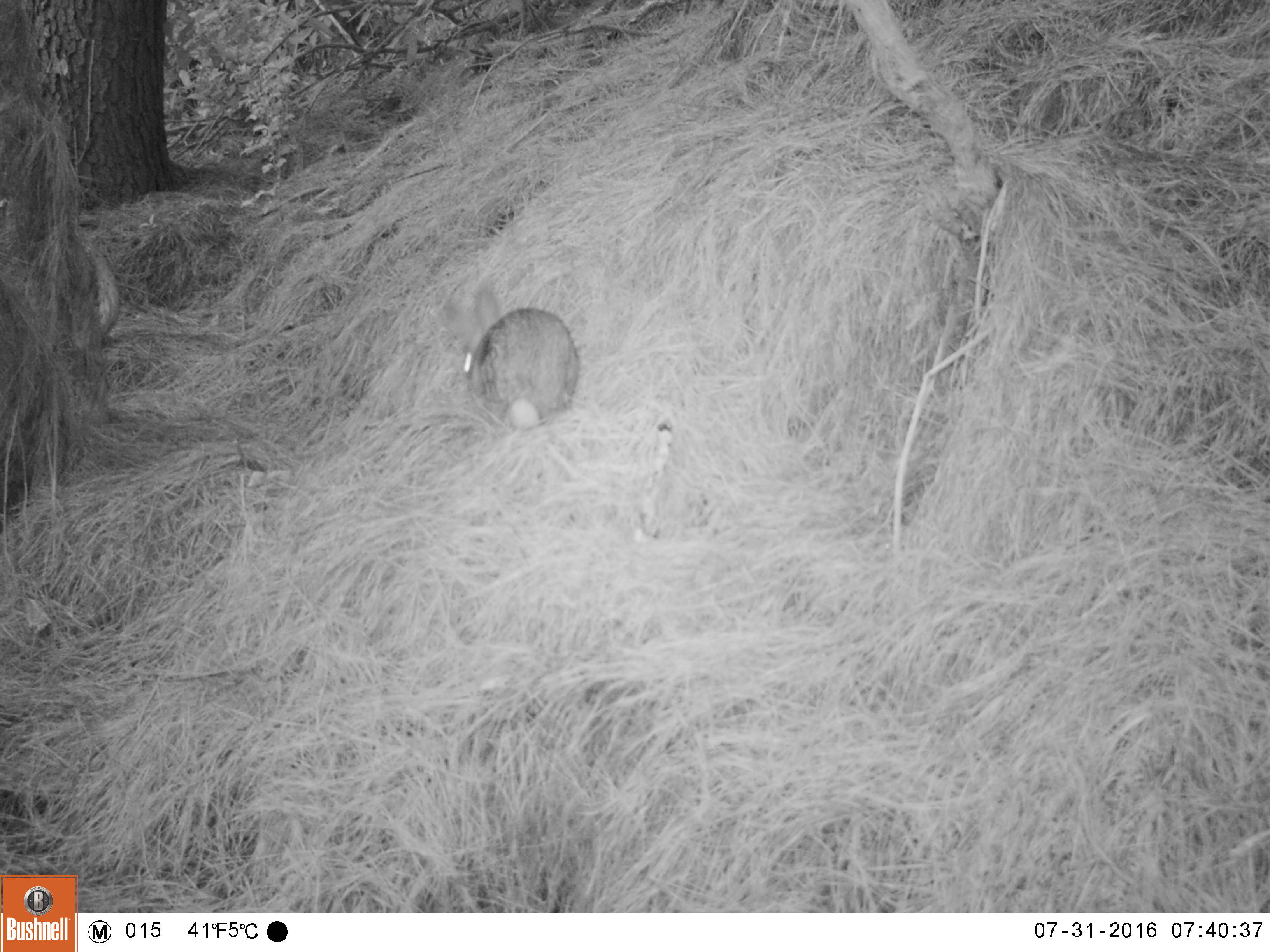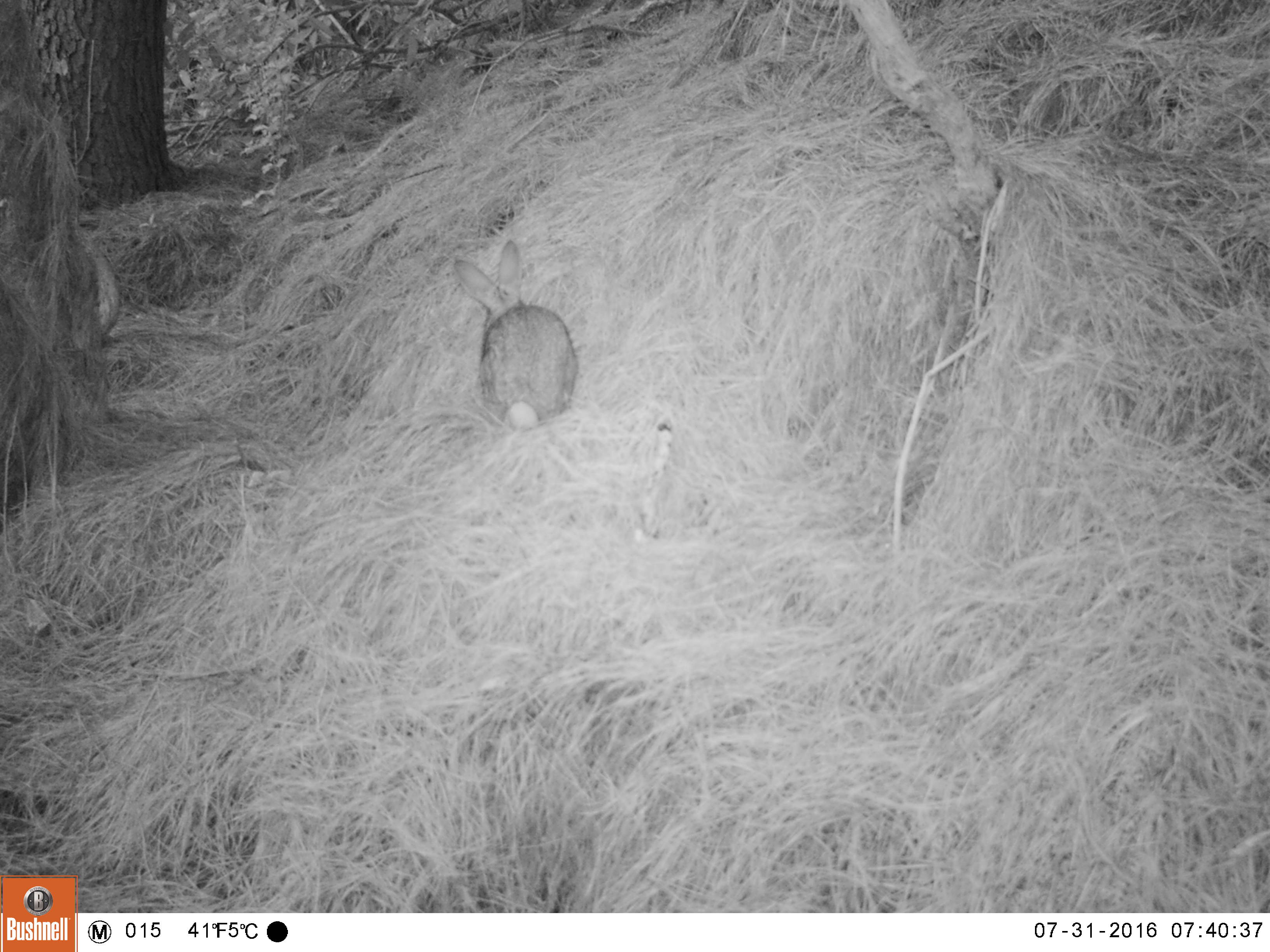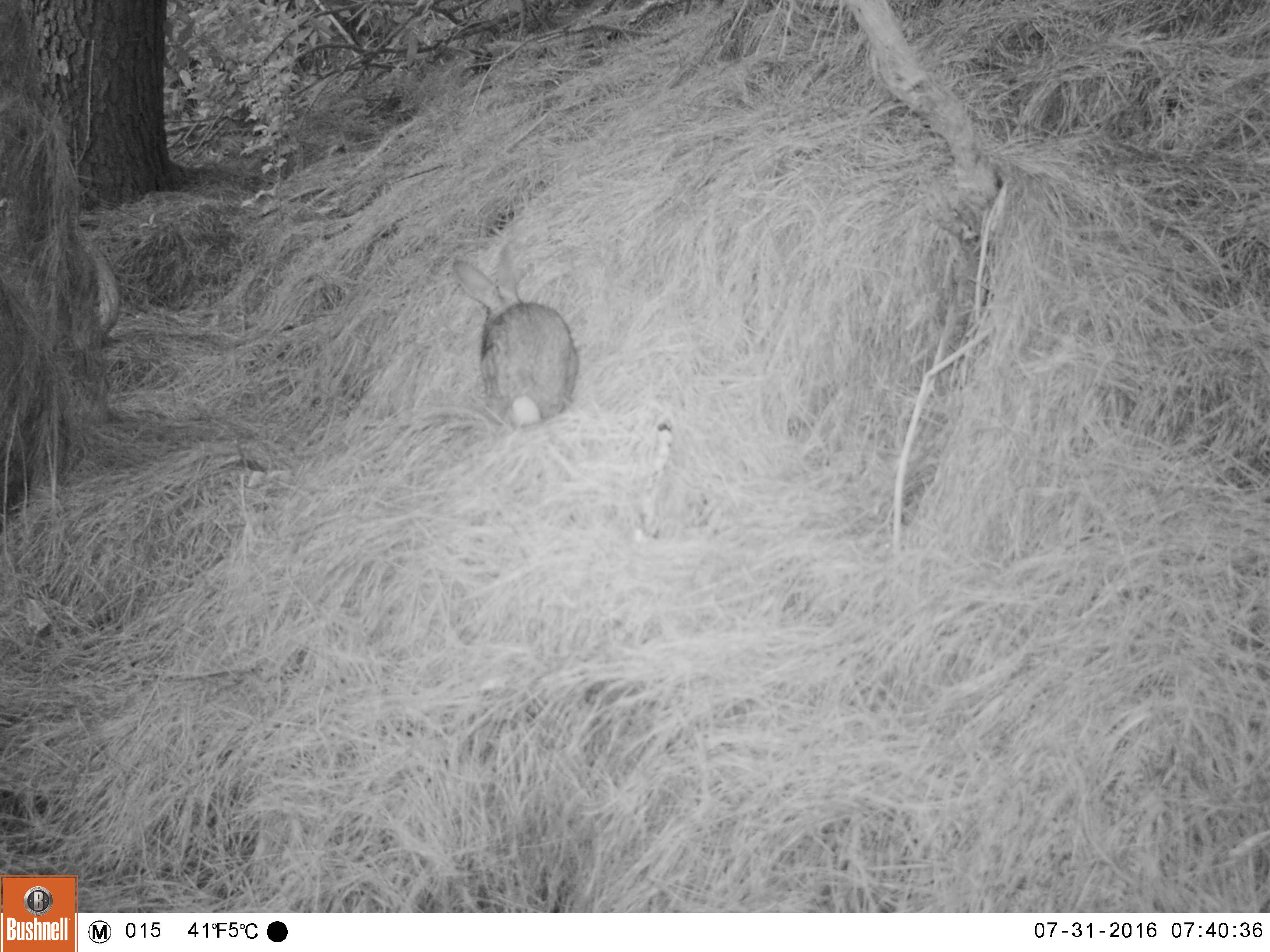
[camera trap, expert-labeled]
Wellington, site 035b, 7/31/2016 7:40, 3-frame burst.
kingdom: Animalia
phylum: Chordata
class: Mammalia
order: Lagomorpha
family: Leporidae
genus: Lepus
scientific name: Lepus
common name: hare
Hare (Lepus).